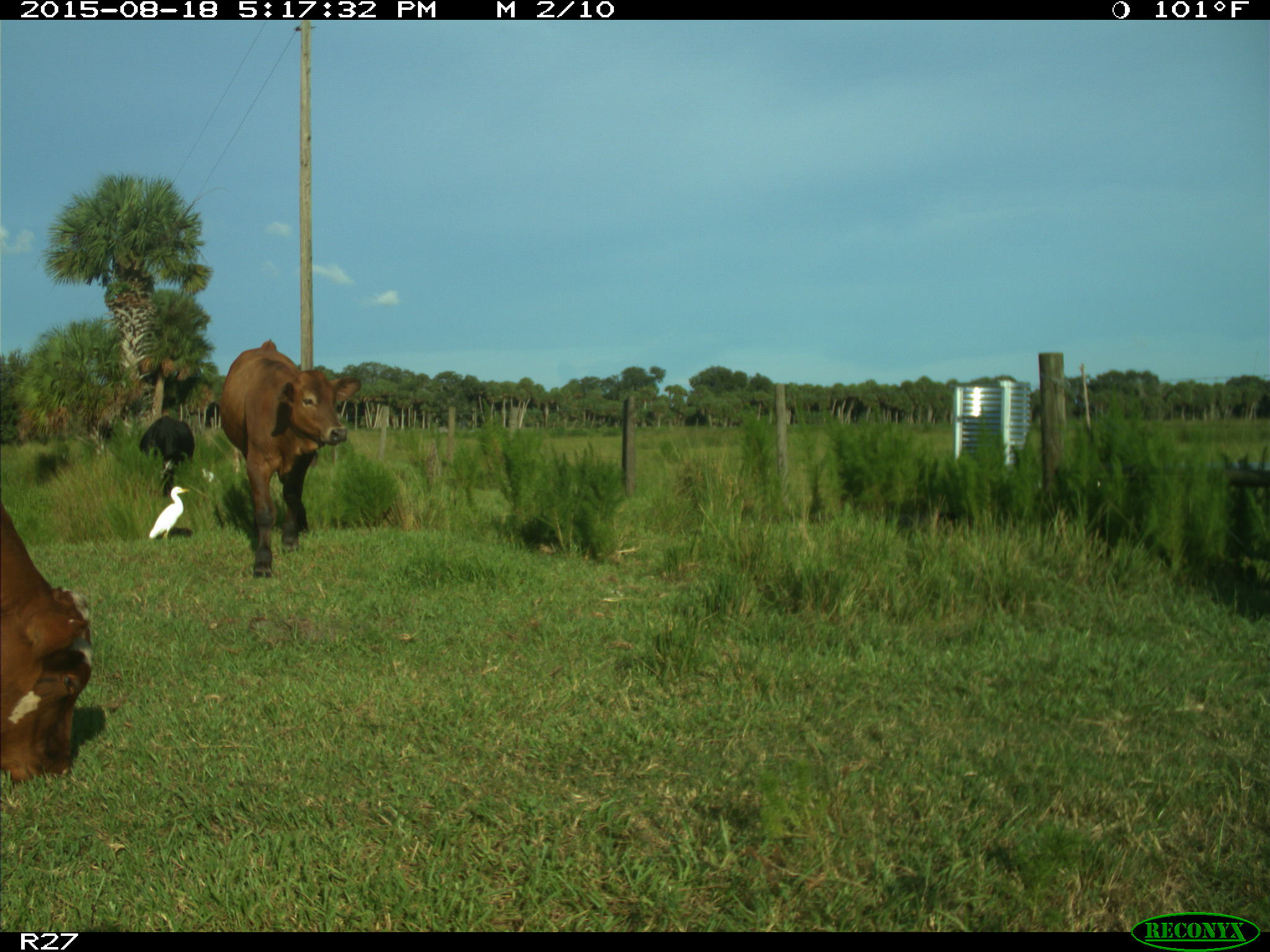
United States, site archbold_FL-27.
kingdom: Animalia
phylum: Chordata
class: Mammalia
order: Artiodactyla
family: Bovidae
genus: Bos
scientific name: Bos taurus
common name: domestic cow